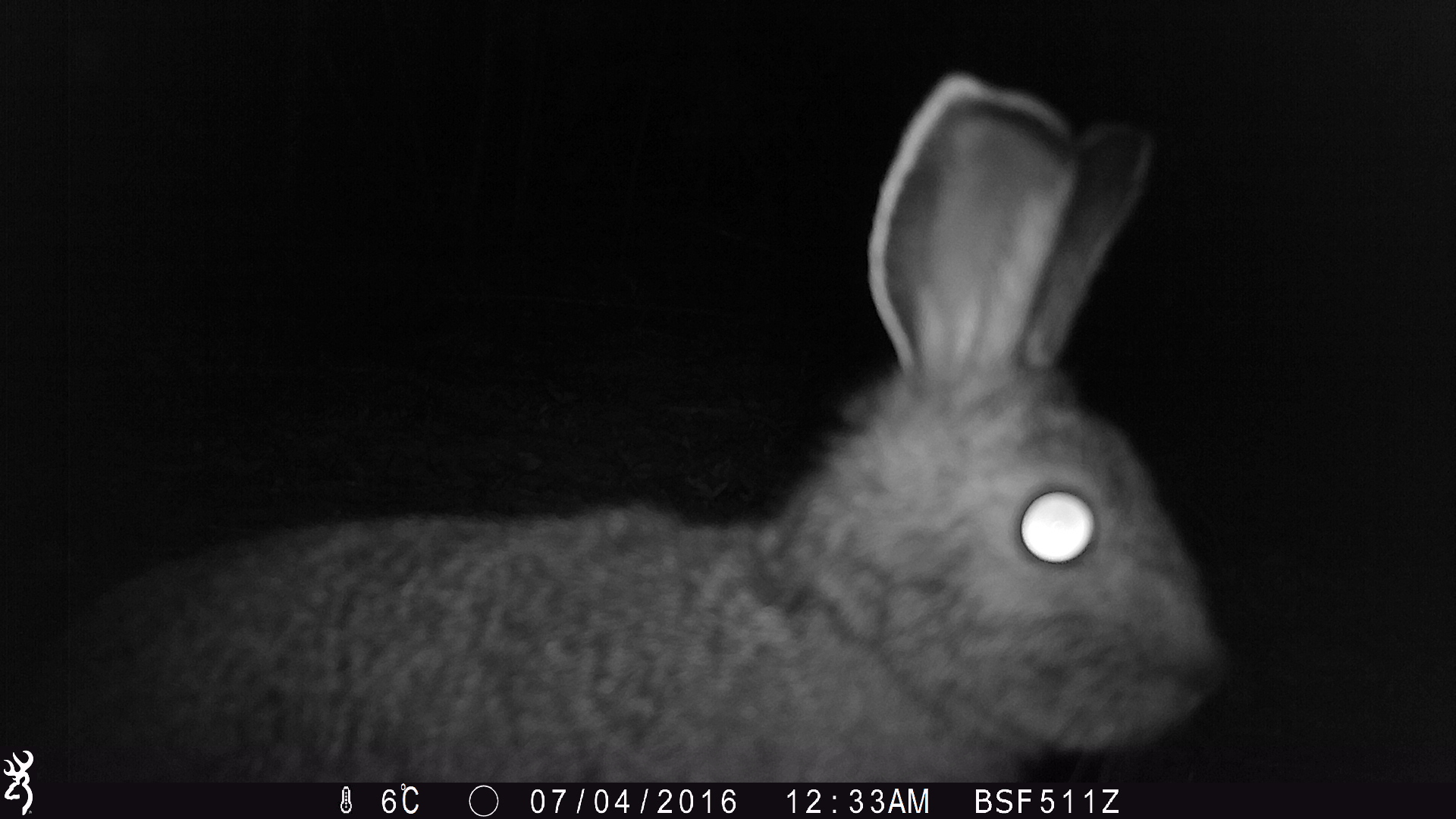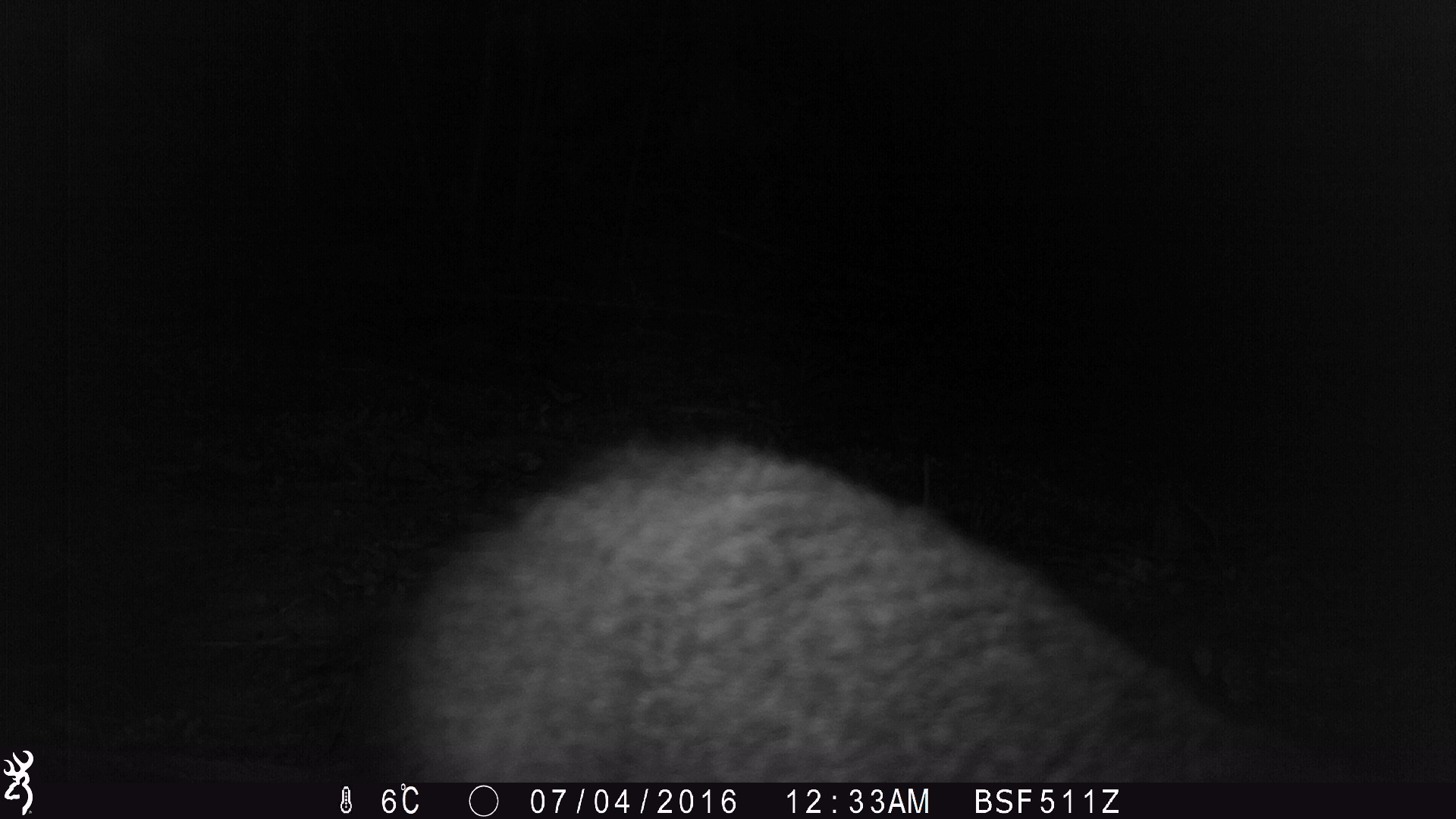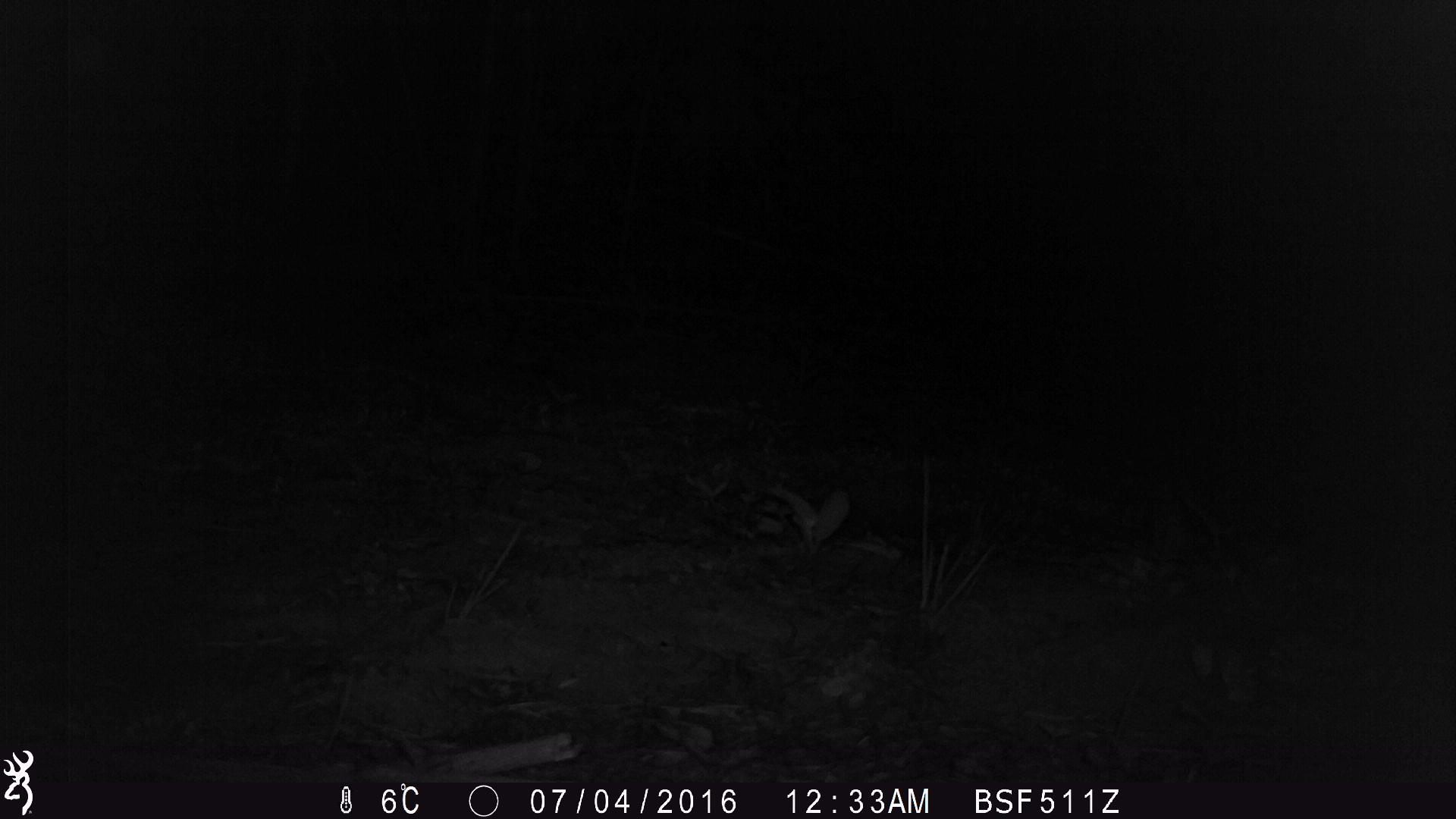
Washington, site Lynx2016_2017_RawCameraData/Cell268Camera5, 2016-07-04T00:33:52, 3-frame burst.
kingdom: Animalia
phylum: Chordata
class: Mammalia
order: Lagomorpha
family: Leporidae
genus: Lepus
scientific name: Lepus americanus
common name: snowshoe hare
Lepus americanus (snowshoe hare). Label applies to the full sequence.